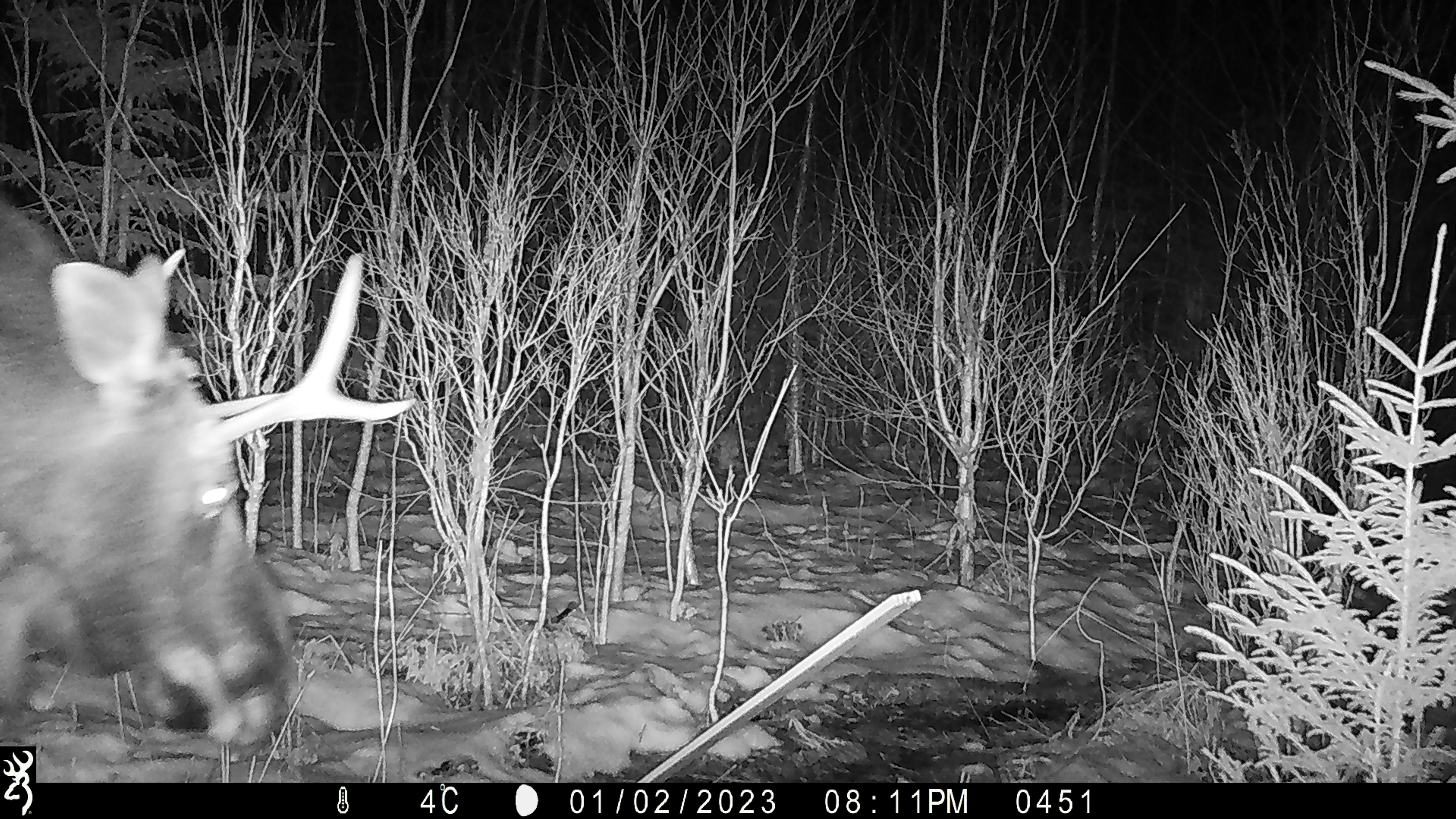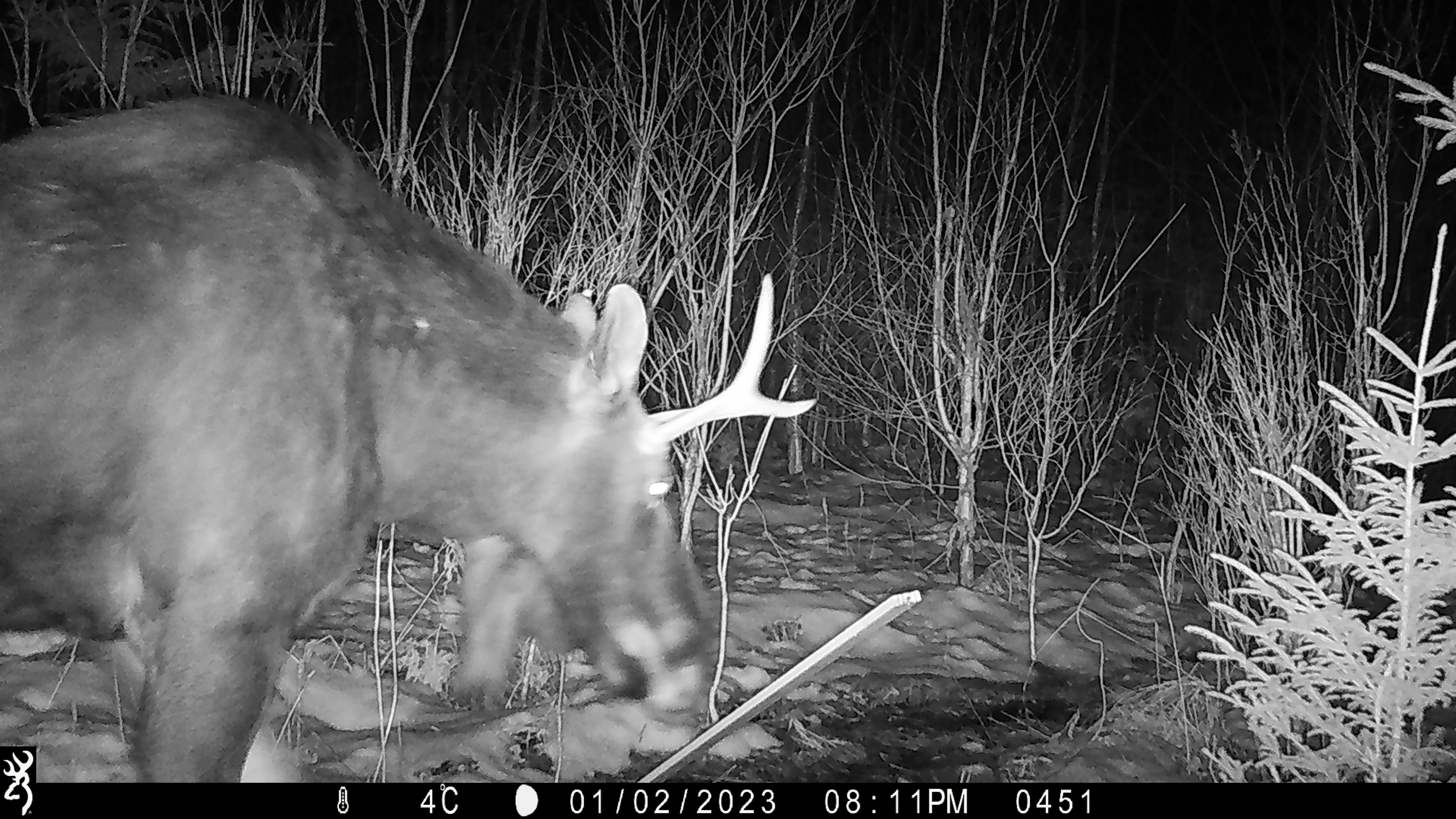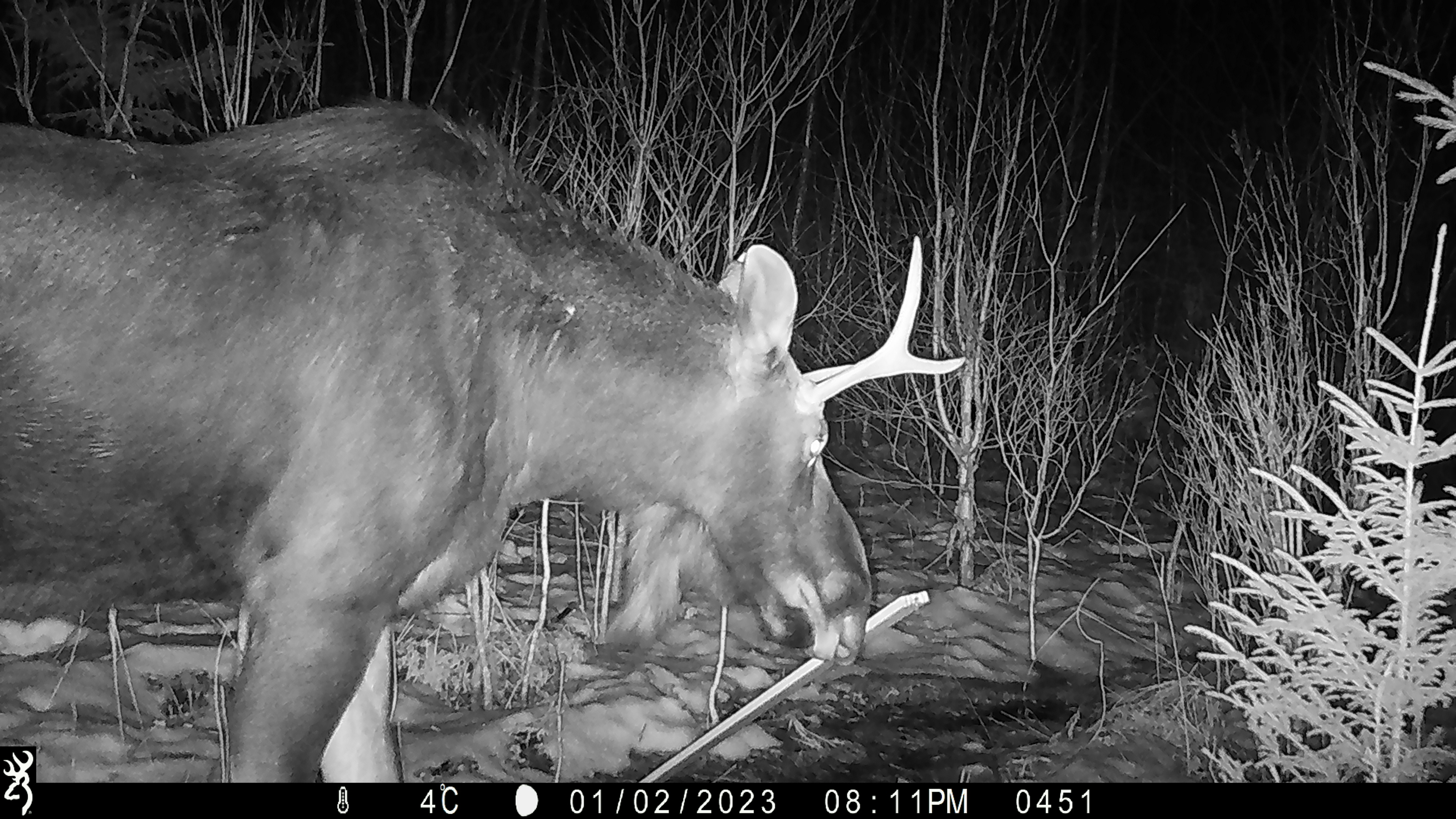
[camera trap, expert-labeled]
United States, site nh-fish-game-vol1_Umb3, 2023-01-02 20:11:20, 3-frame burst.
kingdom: Animalia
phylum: Chordata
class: Mammalia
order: Artiodactyla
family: Cervidae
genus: Alces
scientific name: Alces alces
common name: moose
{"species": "moose (Alces alces)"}